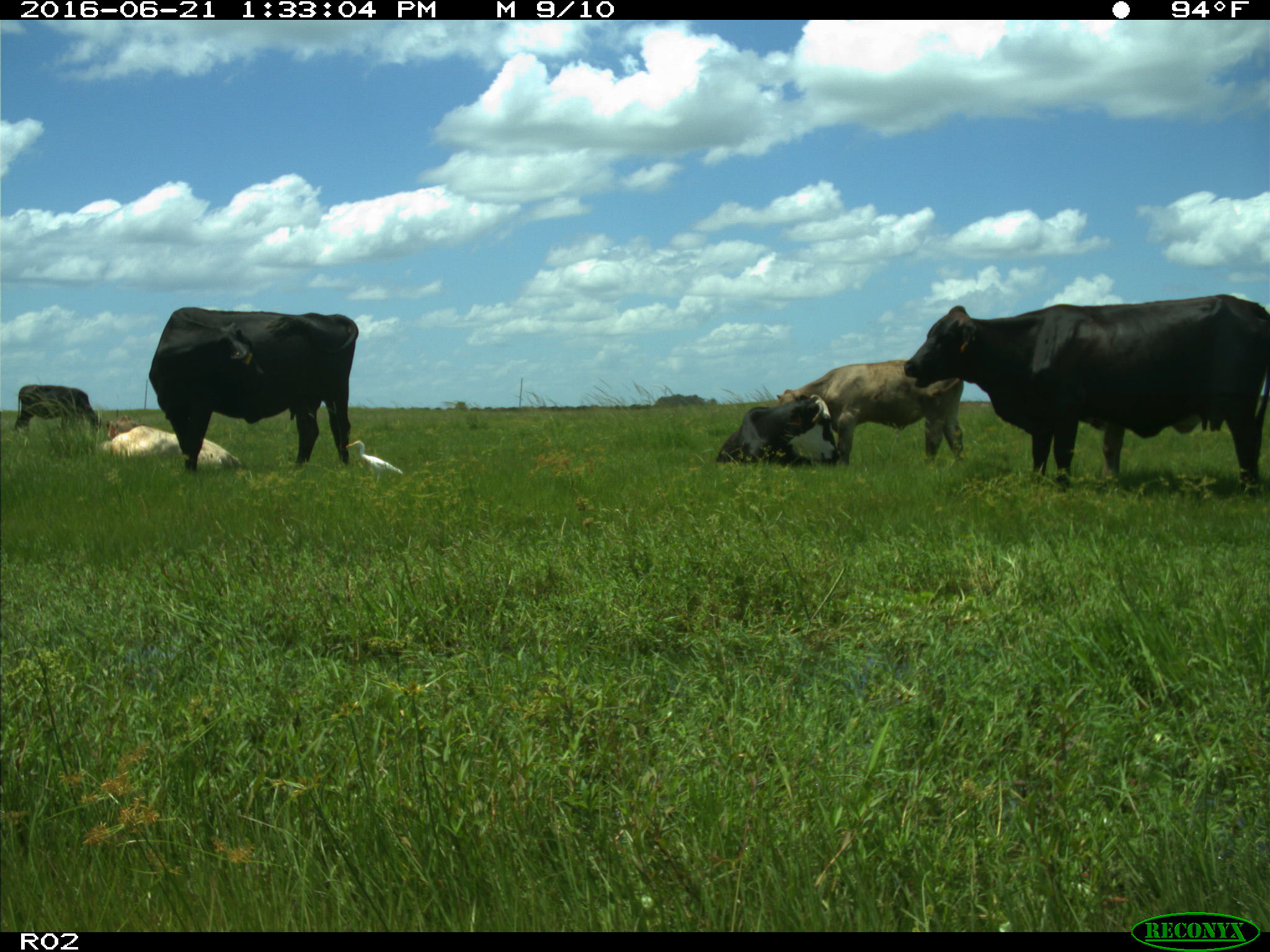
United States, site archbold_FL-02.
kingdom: Animalia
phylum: Chordata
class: Mammalia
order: Artiodactyla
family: Bovidae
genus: Bos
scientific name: Bos taurus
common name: domestic cow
Bos taurus (domestic cow).